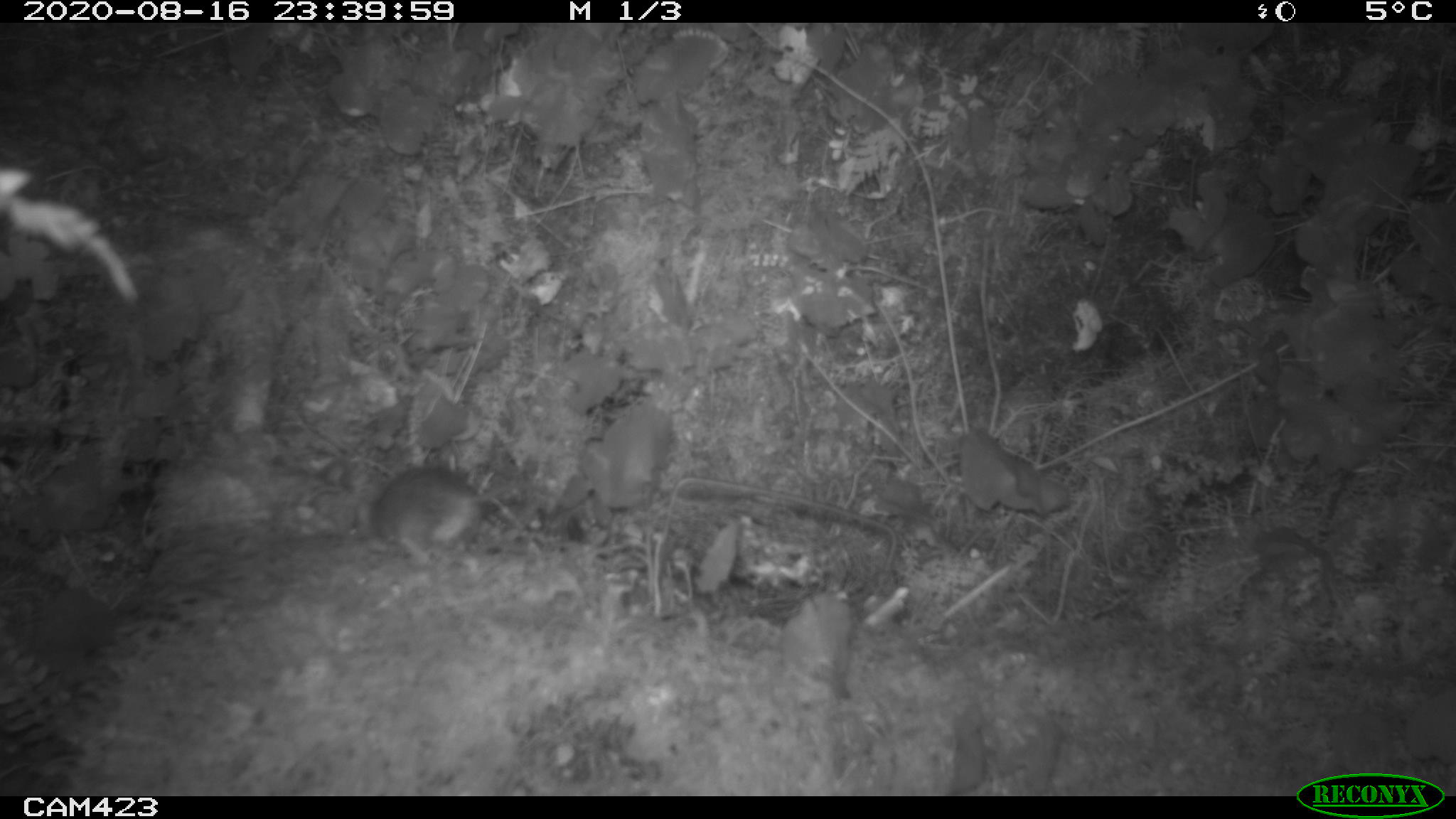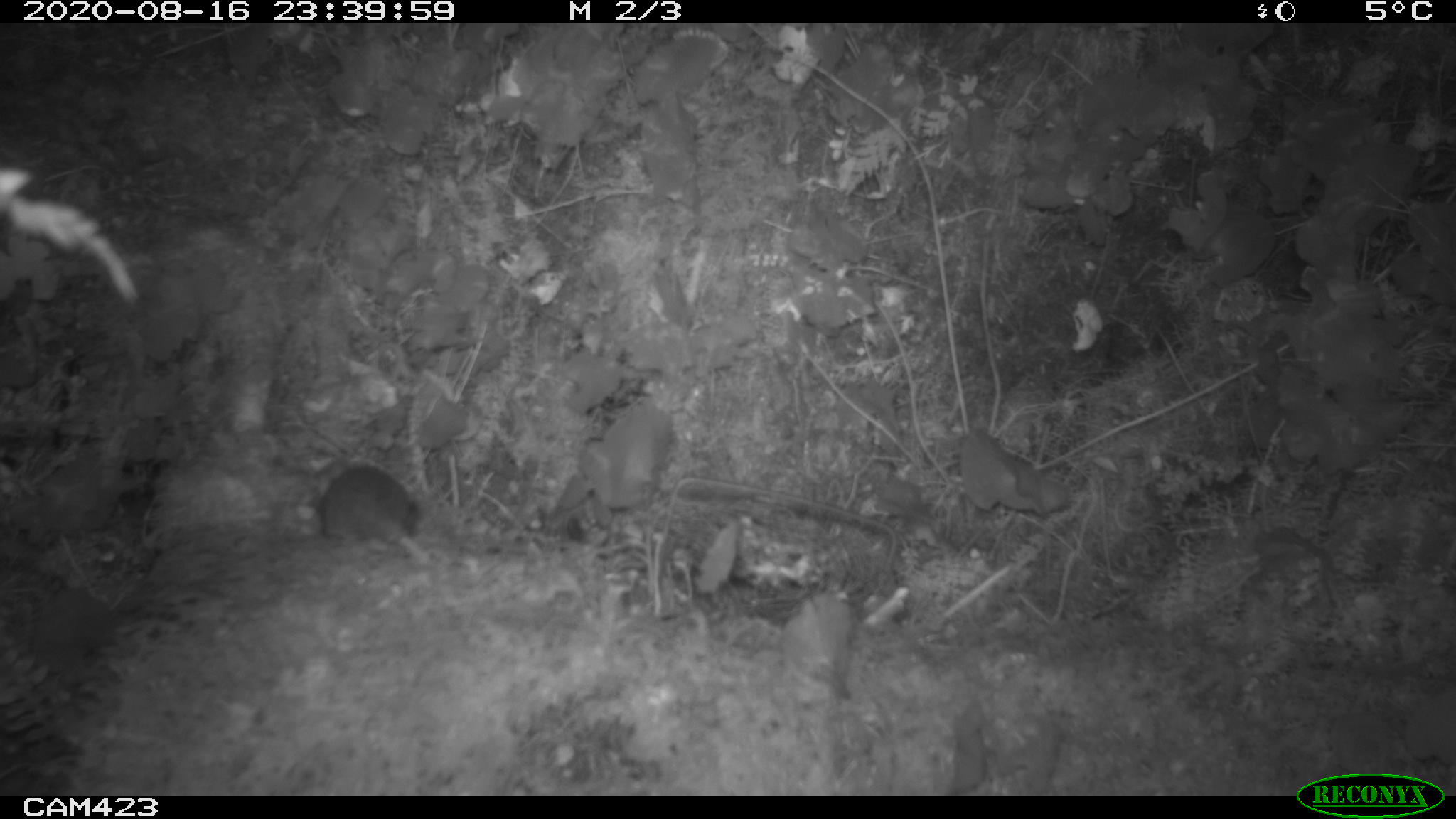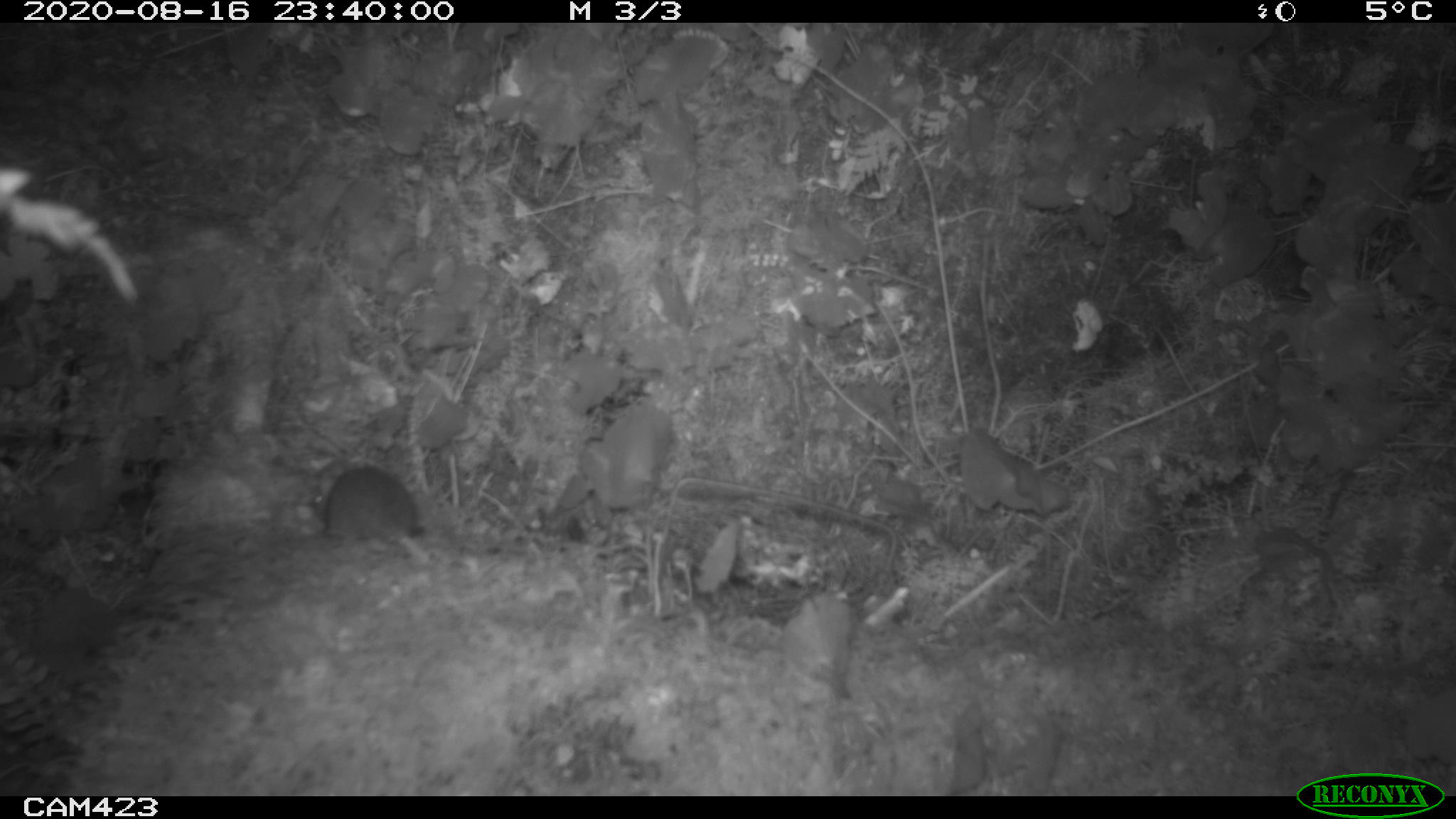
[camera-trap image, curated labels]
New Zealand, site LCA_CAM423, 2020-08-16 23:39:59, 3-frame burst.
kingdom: Animalia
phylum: Chordata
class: Mammalia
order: Rodentia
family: Muridae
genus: Rattus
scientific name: Rattus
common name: rat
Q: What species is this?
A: Rat (Rattus).